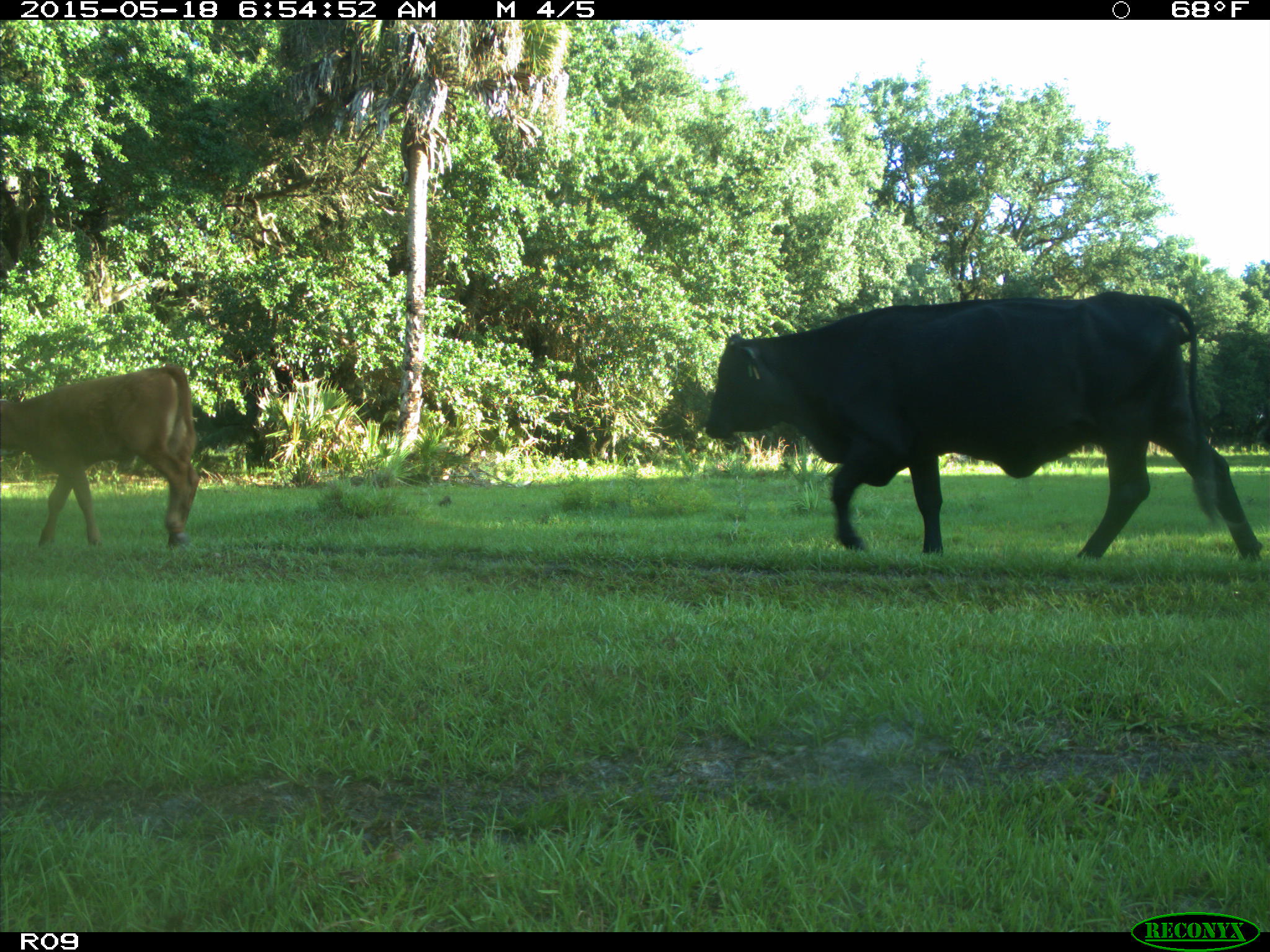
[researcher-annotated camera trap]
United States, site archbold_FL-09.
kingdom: Animalia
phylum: Chordata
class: Mammalia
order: Artiodactyla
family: Bovidae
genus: Bos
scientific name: Bos taurus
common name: domestic cow